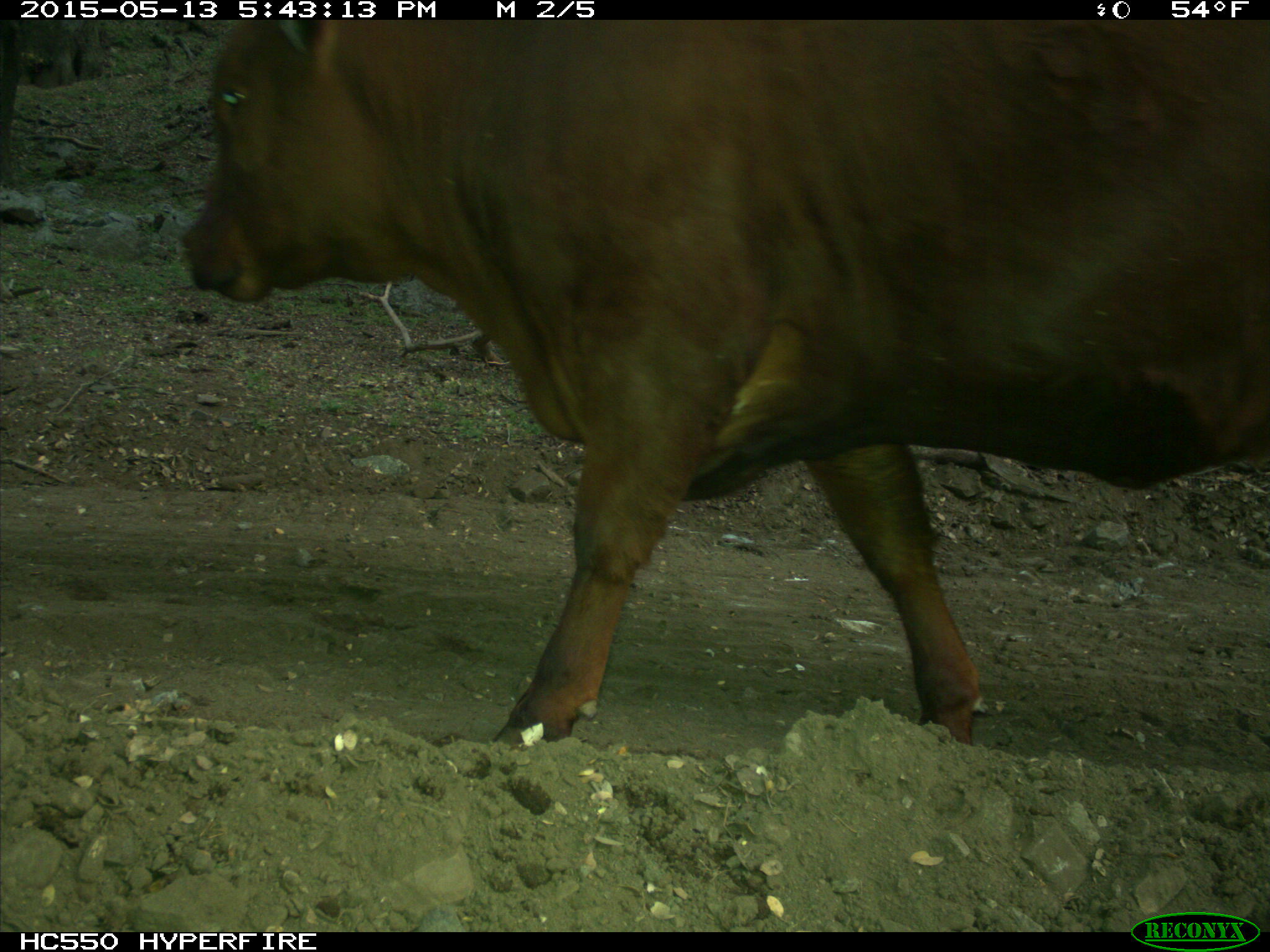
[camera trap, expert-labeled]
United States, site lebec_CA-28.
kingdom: Animalia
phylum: Chordata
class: Mammalia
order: Artiodactyla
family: Bovidae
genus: Bos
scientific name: Bos taurus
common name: domestic cow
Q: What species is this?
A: Bos taurus (domestic cow).